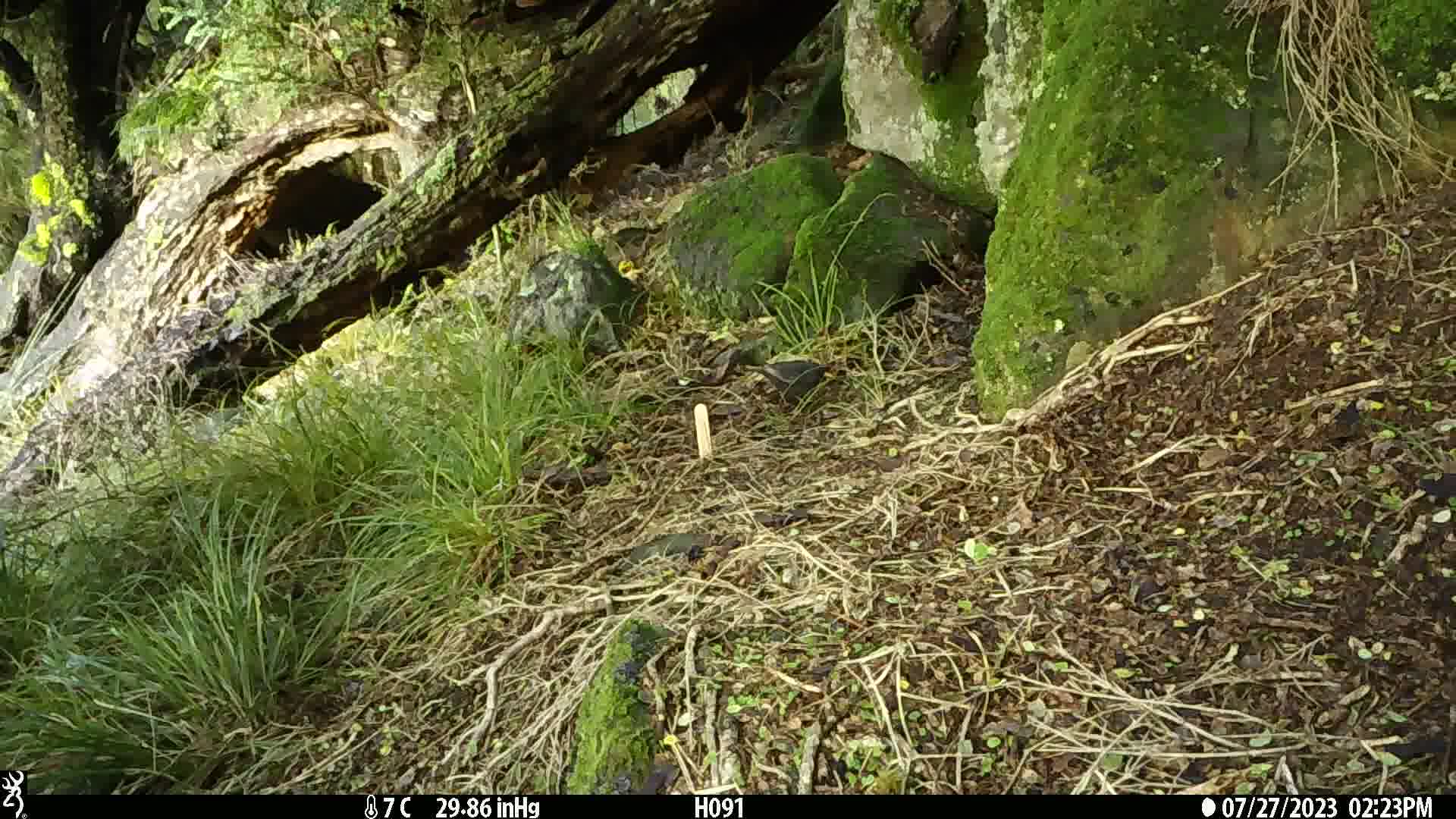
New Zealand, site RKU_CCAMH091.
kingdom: Animalia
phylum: Chordata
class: Aves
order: Passeriformes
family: Turdidae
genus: Turdus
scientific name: Turdus merula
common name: eurasian blackbird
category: blackbird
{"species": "blackbird (eurasian blackbird) (Turdus merula)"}